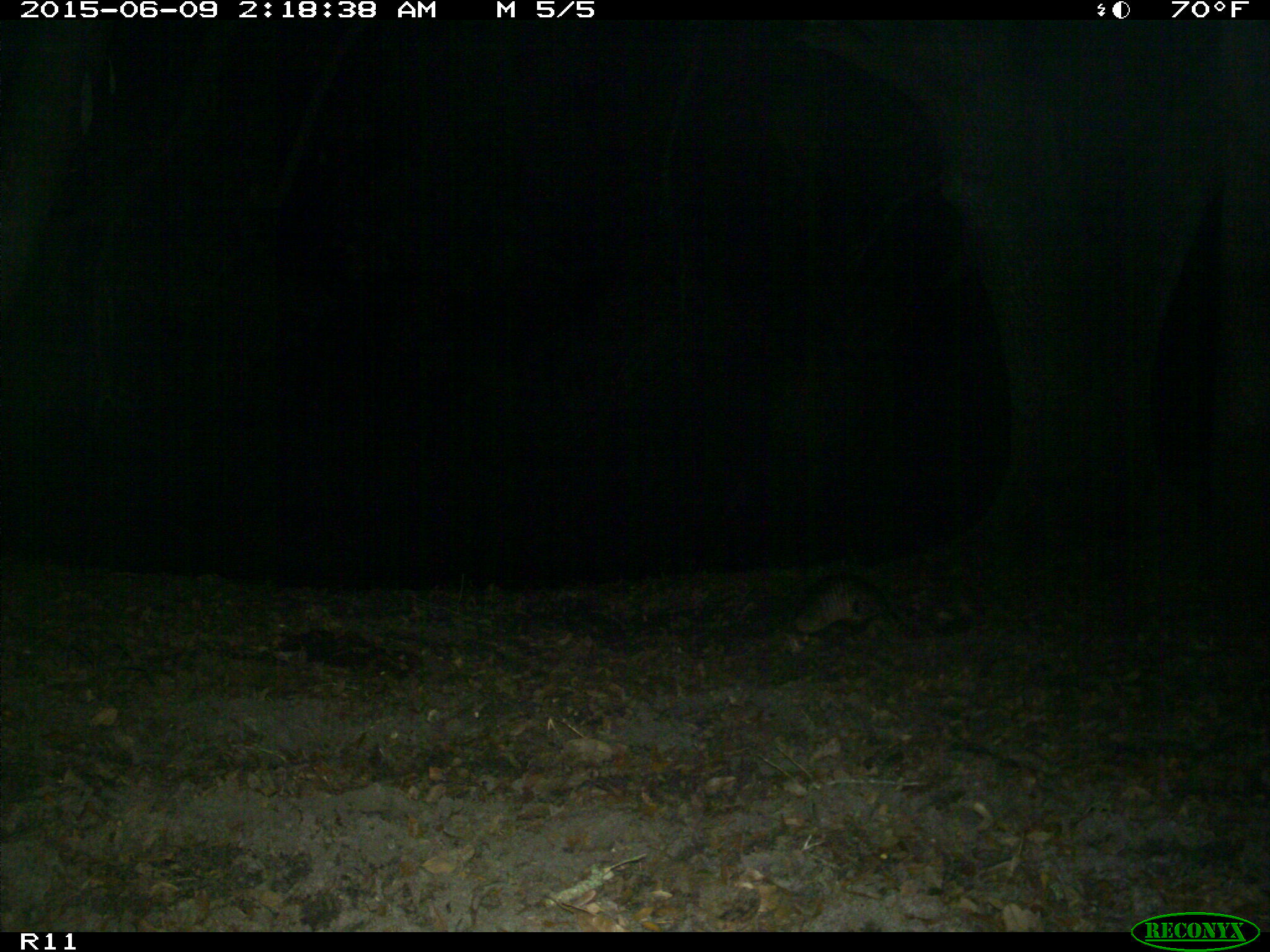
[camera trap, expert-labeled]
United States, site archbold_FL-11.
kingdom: Animalia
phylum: Chordata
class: Mammalia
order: Cingulata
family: Dasypodidae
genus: Dasypus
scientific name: Dasypus novemcinctus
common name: nine-banded armadillo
Dasypus novemcinctus (nine-banded armadillo).